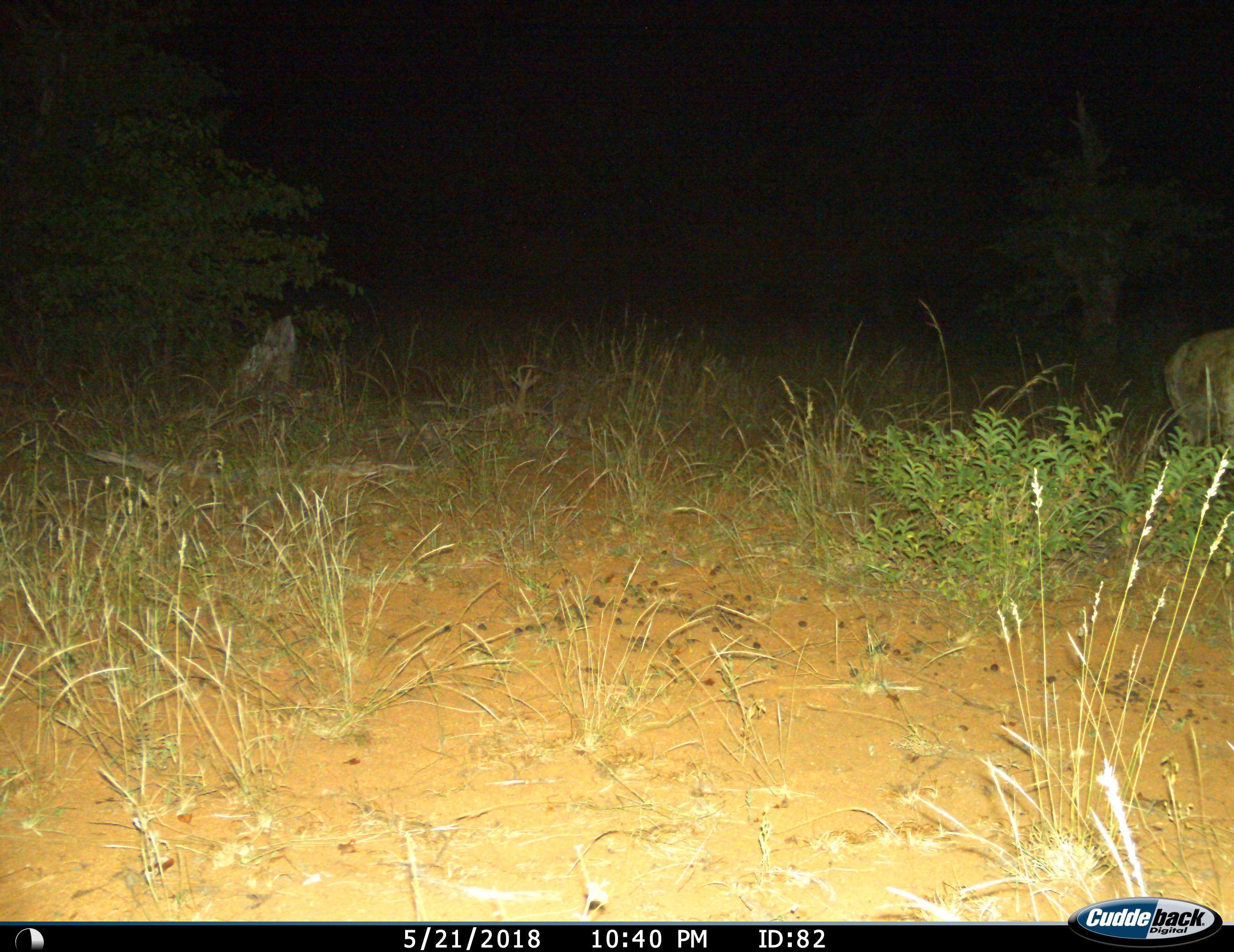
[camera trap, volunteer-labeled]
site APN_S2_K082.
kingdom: Animalia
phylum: Chordata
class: Mammalia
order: Carnivora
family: Hyaenidae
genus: Crocuta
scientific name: Crocuta crocuta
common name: spotted hyena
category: hyenaspotted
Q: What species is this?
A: Hyenaspotted (spotted hyena) (Crocuta crocuta).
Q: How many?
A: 1.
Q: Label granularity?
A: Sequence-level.